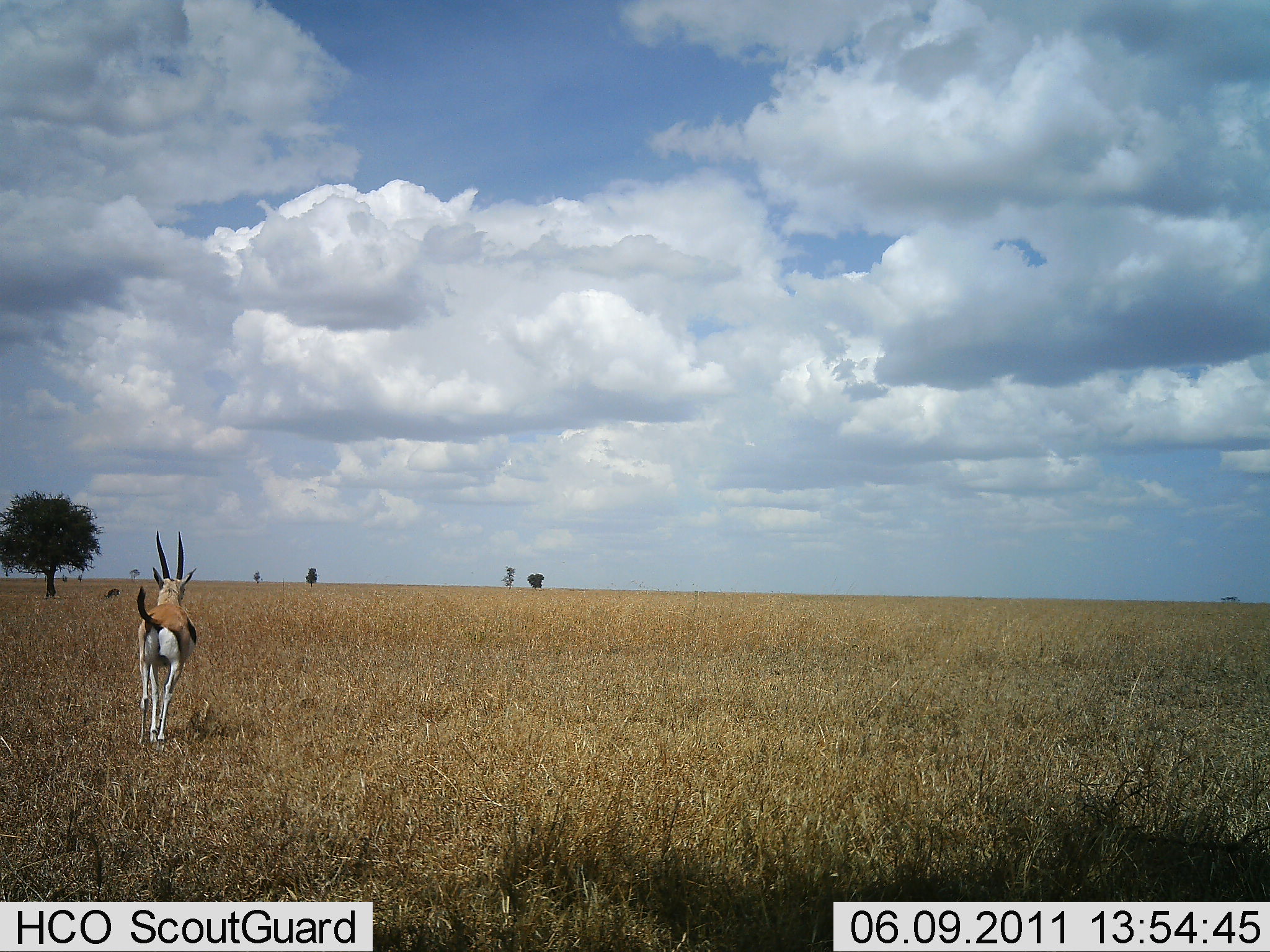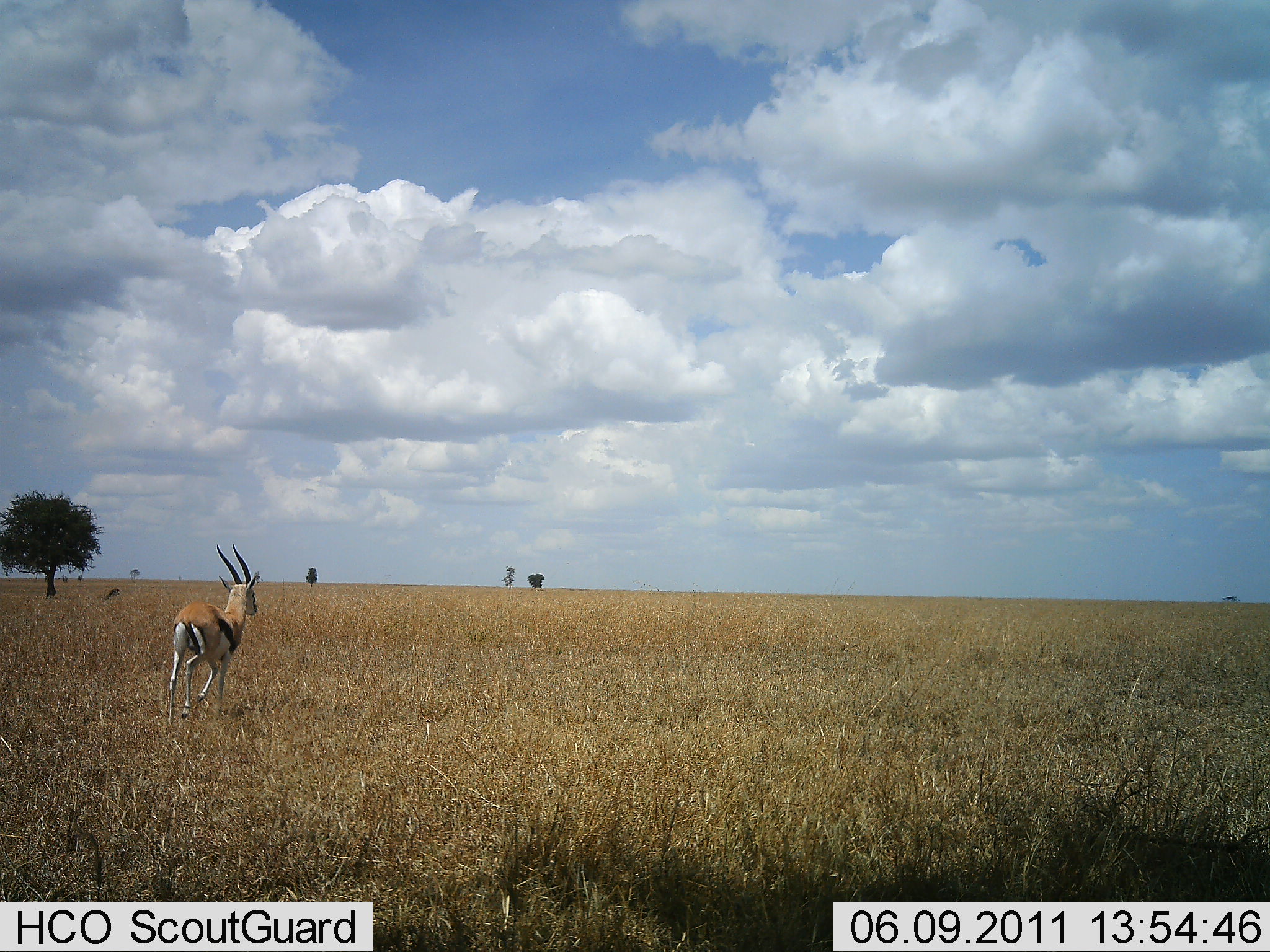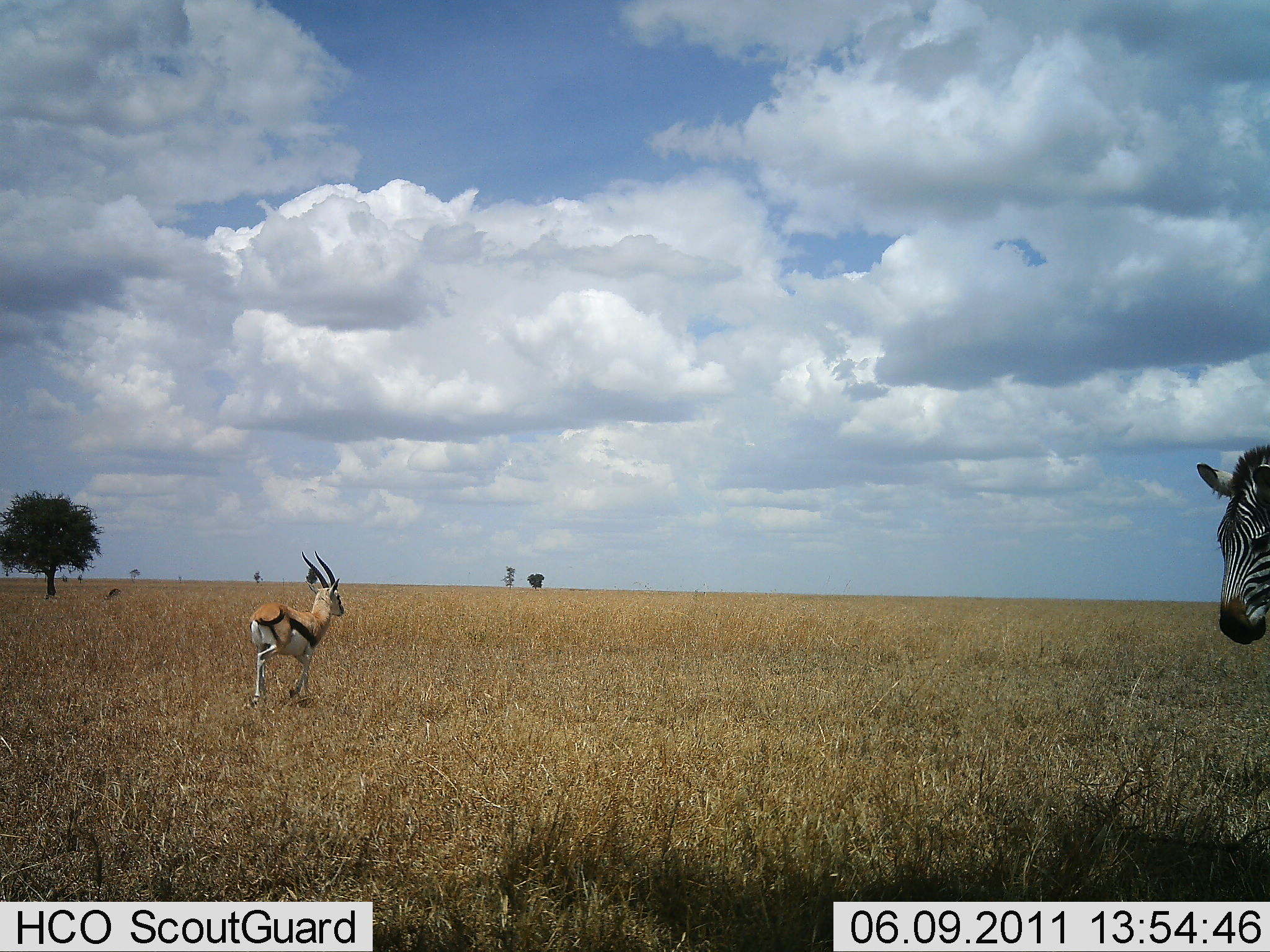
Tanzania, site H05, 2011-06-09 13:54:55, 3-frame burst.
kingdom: Animalia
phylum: Chordata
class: Mammalia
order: Artiodactyla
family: Bovidae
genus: Eudorcas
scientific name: Eudorcas thomsonii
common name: thomson's gazelle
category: gazellethomsons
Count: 1.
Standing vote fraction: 8%.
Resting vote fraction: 0%.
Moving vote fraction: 92%.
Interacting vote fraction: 0%.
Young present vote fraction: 0%.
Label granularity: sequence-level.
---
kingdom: Animalia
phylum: Chordata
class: Mammalia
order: Perissodactyla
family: Equidae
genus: Equus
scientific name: Equus quagga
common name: plains zebra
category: zebra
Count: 1.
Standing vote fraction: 0%.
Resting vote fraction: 0%.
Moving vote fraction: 100%.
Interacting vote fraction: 0%.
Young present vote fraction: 0%.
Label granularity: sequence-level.